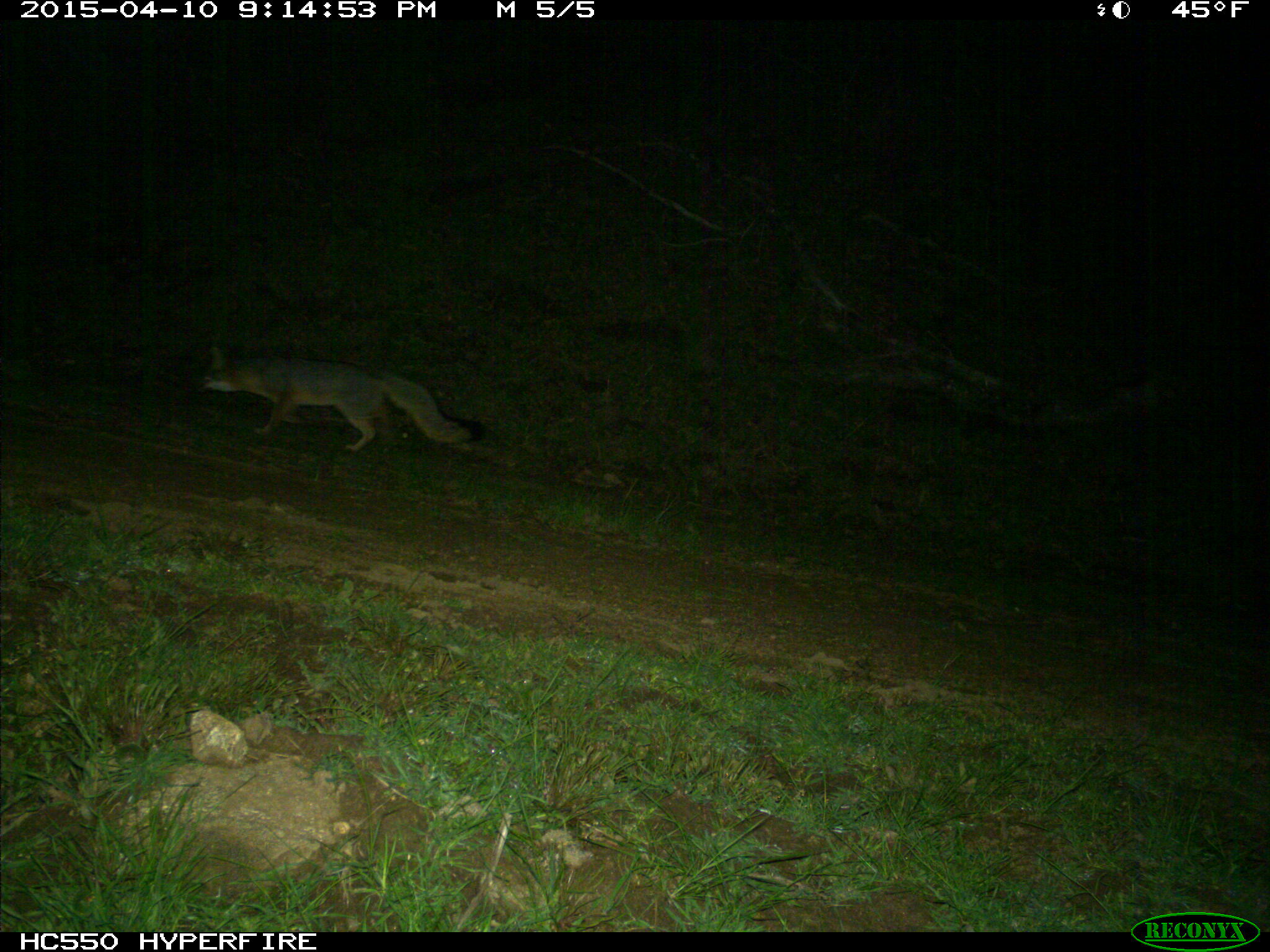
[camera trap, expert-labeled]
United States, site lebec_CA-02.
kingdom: Animalia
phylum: Chordata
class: Mammalia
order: Carnivora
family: Canidae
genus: Urocyon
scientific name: Urocyon cinereoargenteus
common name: gray fox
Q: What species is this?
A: Urocyon cinereoargenteus (gray fox).